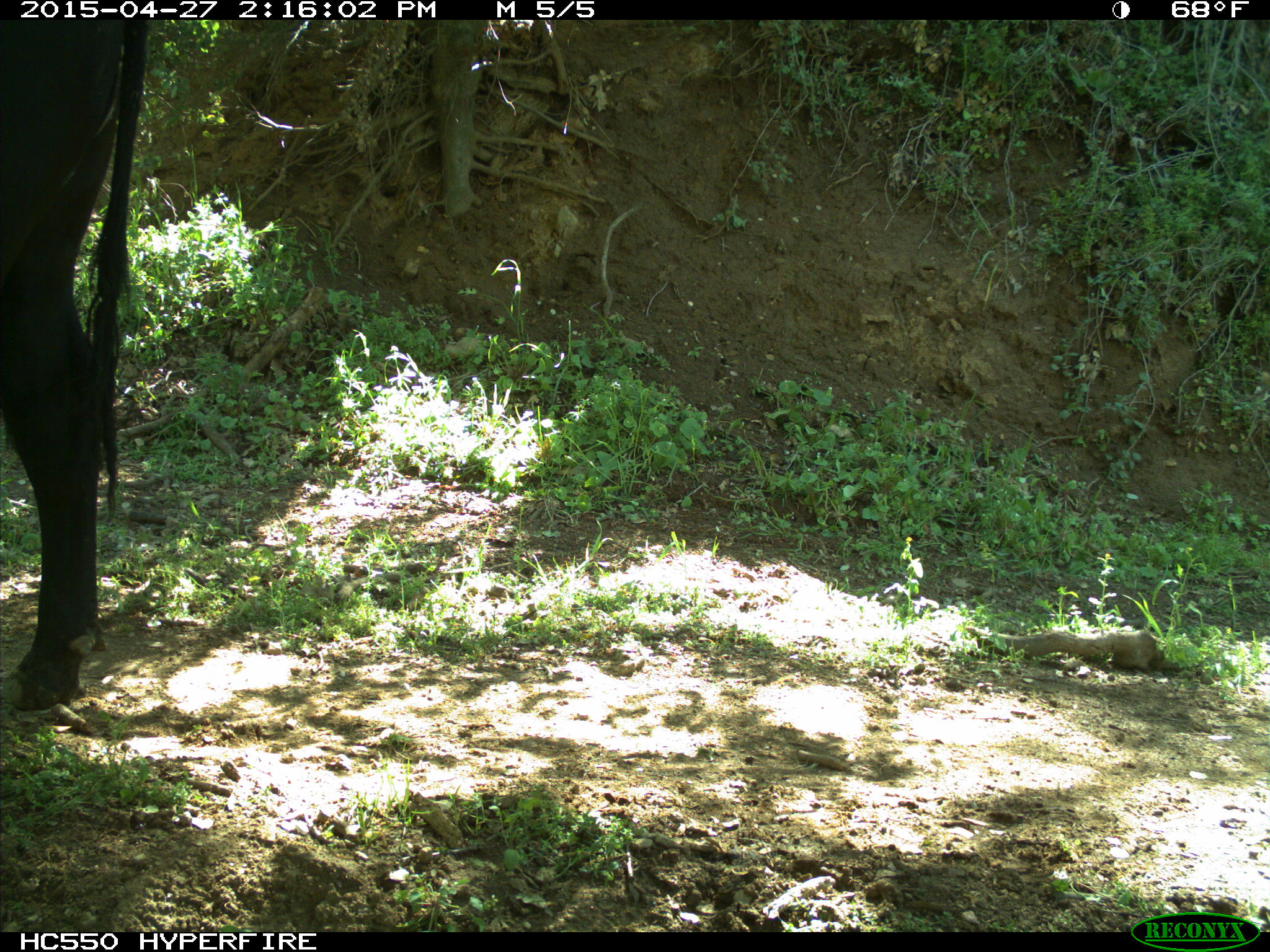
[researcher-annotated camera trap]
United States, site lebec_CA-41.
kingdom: Animalia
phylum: Chordata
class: Mammalia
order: Artiodactyla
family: Bovidae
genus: Bos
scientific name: Bos taurus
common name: domestic cow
Bos taurus (domestic cow).